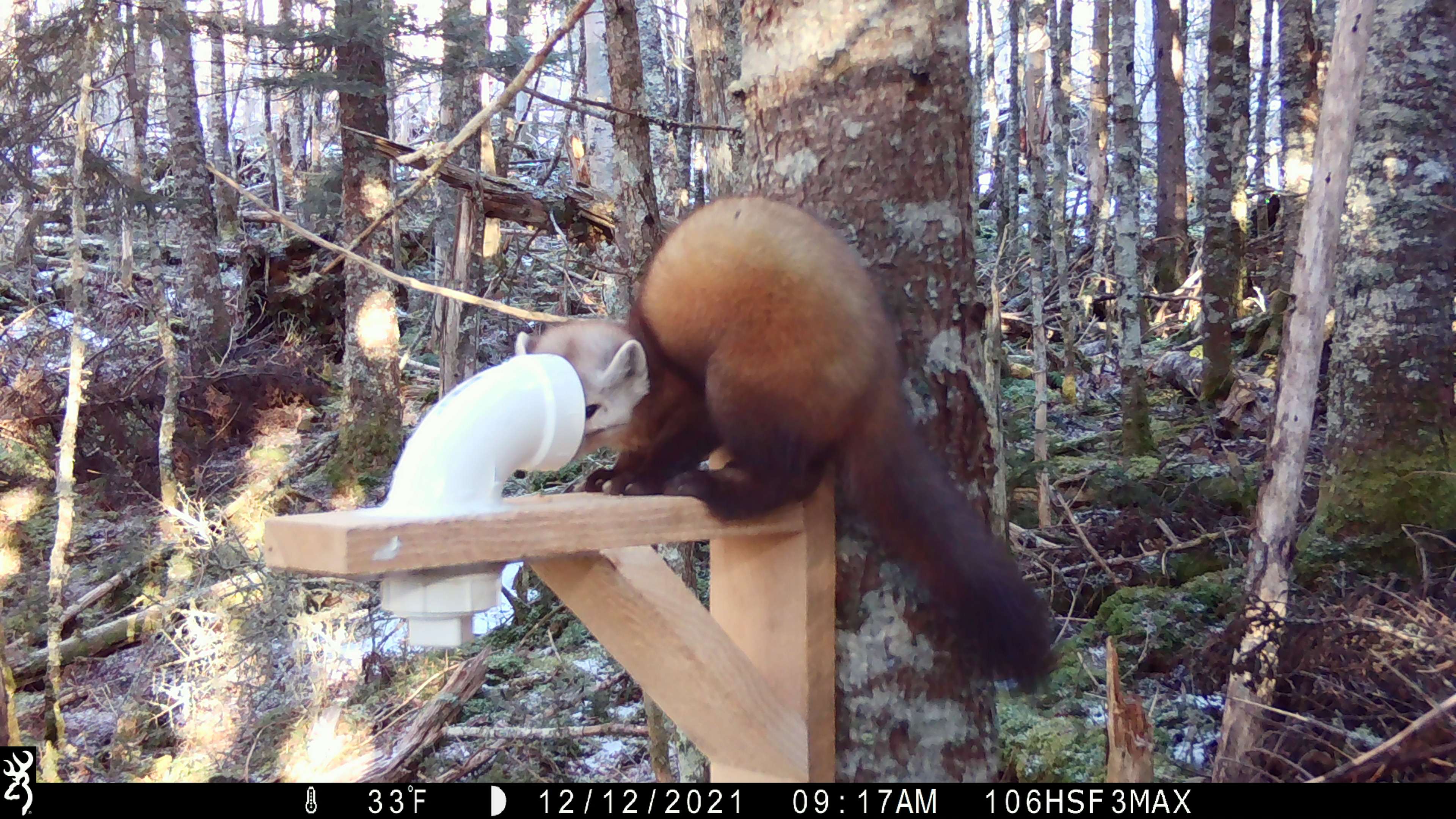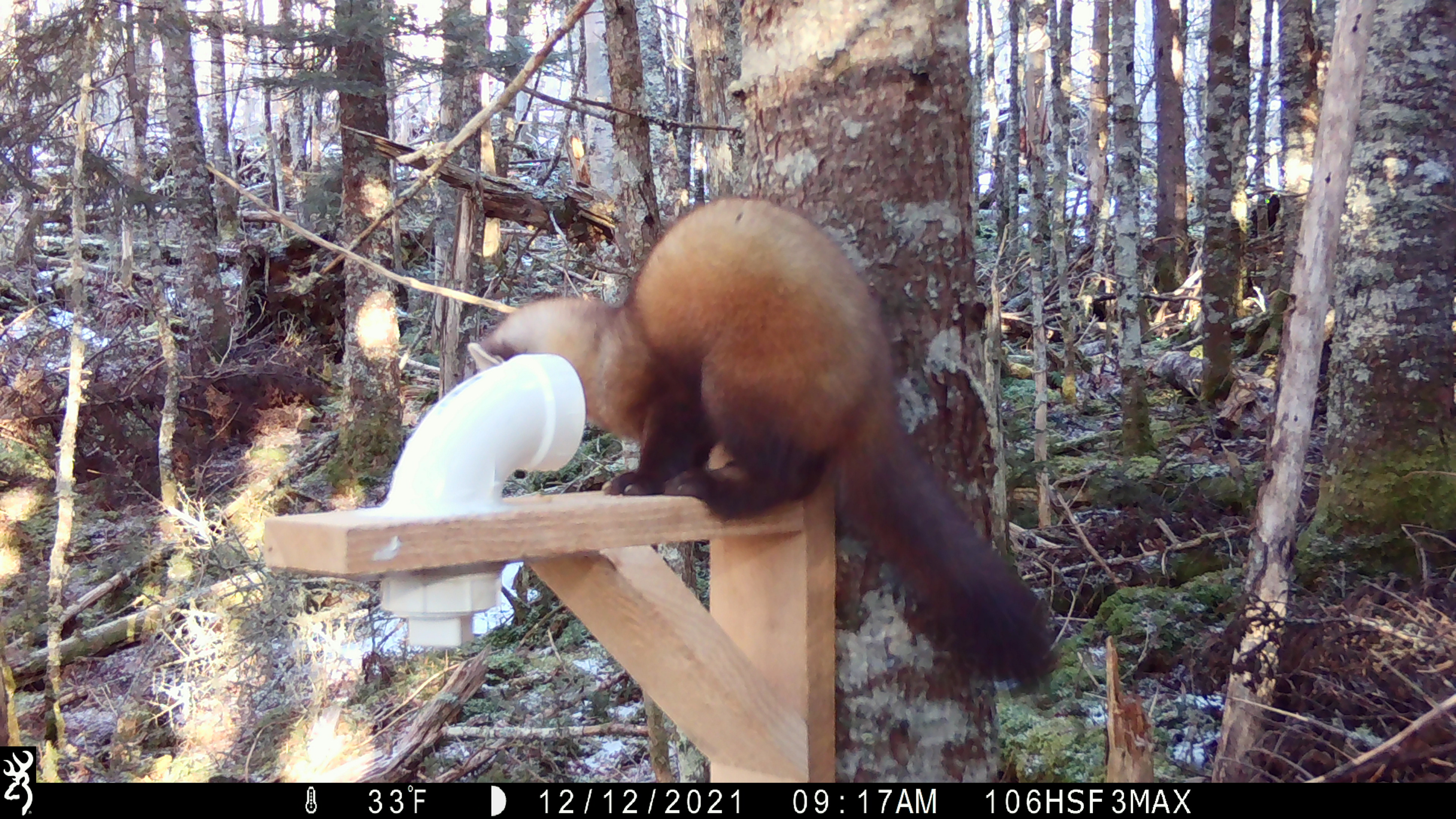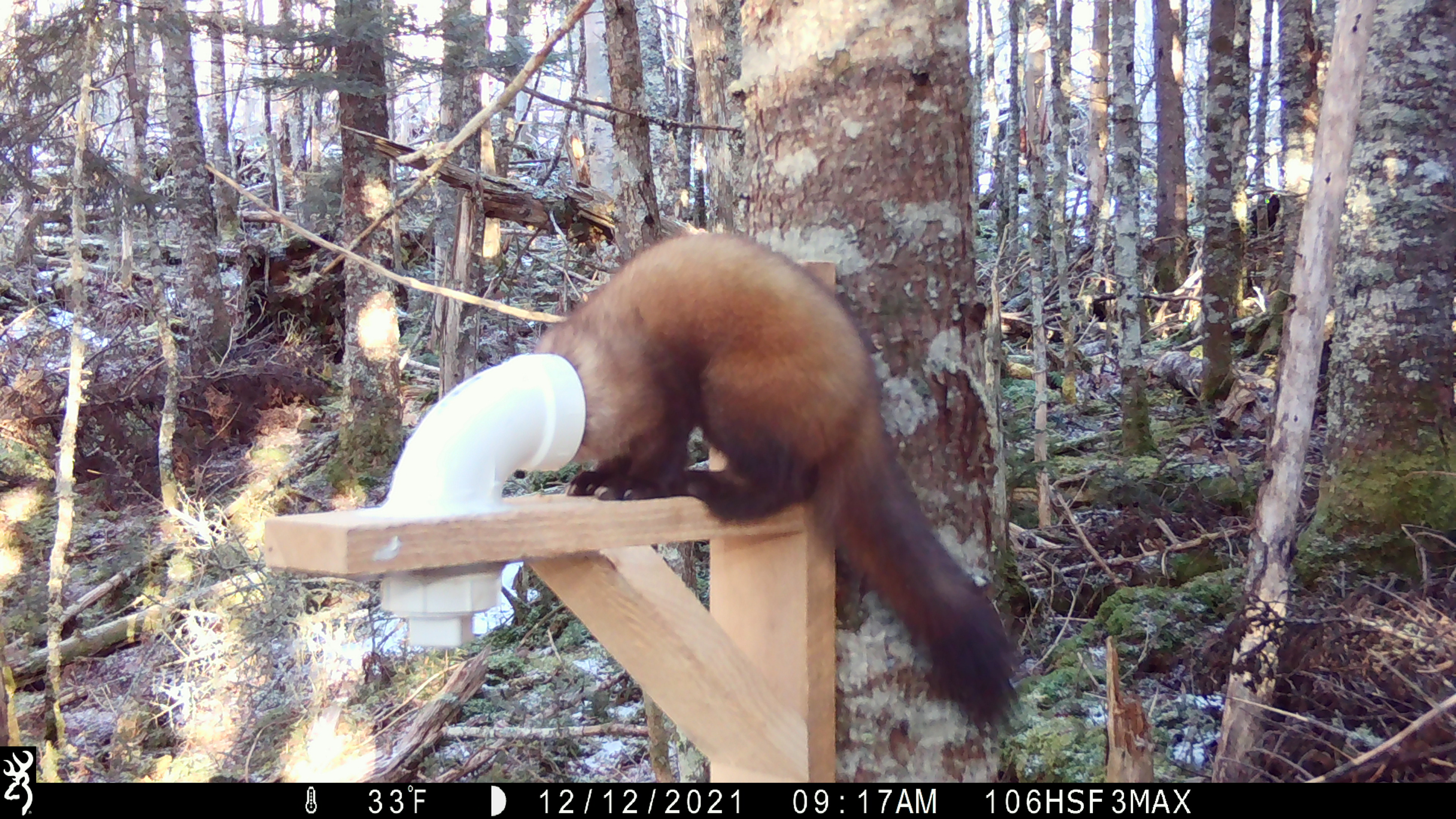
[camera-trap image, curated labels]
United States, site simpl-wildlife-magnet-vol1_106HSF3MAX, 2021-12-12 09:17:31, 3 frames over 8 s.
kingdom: Animalia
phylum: Chordata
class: Mammalia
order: Carnivora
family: Mustelidae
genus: Martes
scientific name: Martes americana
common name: american marten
American marten (Martes americana).